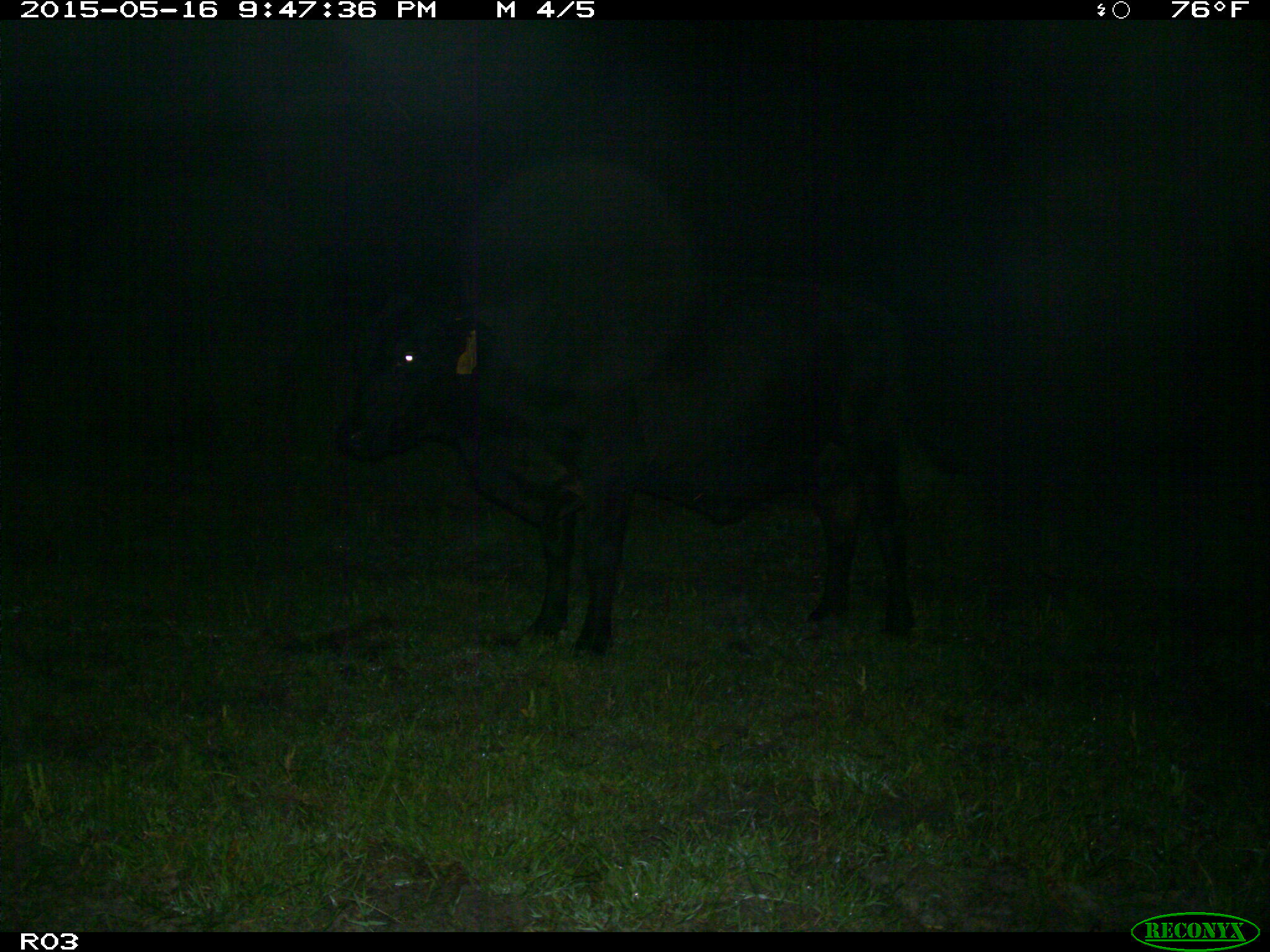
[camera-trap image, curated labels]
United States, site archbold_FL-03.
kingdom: Animalia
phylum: Chordata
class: Mammalia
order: Artiodactyla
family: Bovidae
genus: Bos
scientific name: Bos taurus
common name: domestic cow